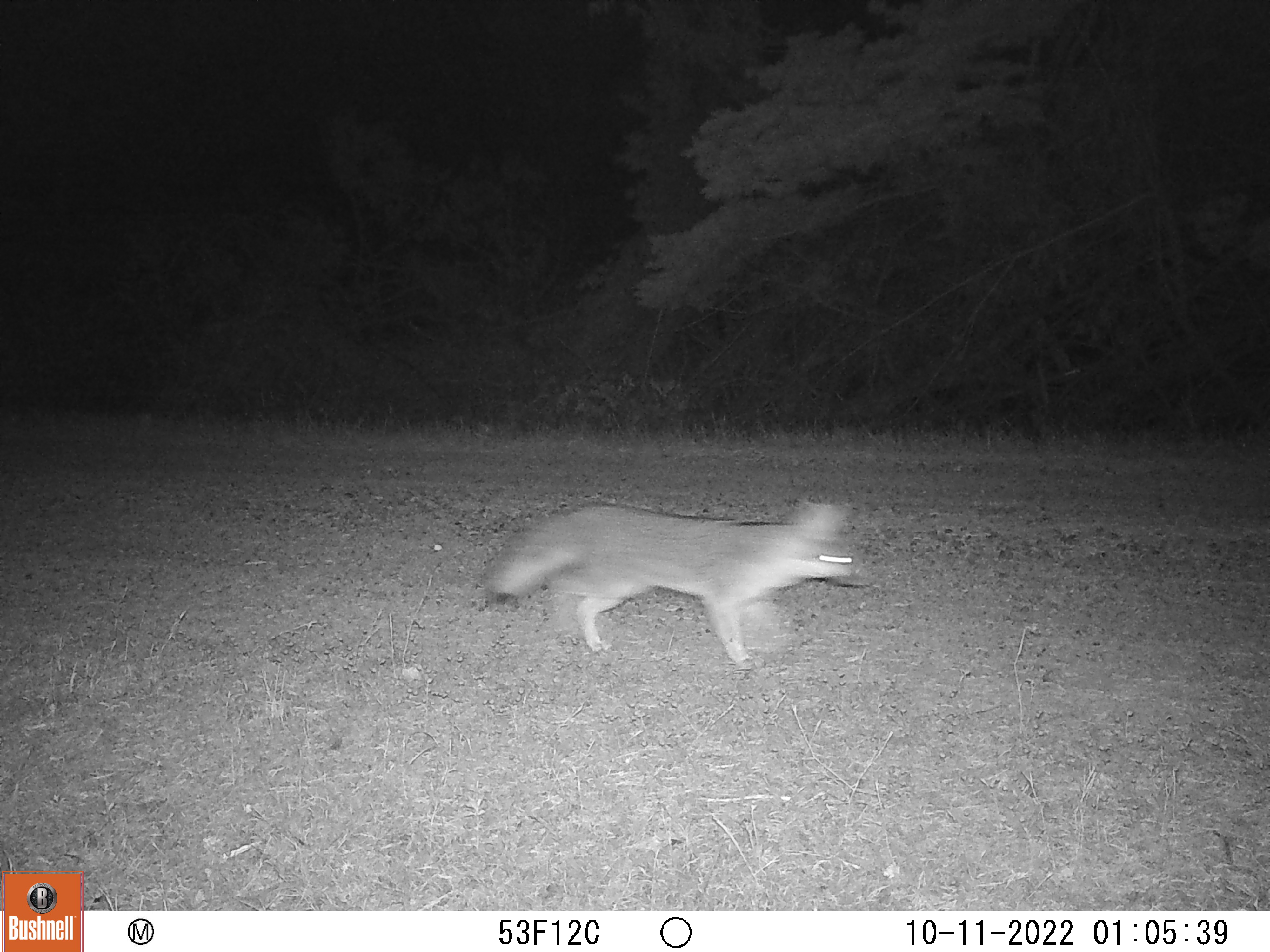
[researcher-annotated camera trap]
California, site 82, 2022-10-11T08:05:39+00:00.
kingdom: Animalia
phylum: Chordata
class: Mammalia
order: Carnivora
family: Canidae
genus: Urocyon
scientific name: Urocyon cinereoargenteus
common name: gray fox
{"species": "gray fox (Urocyon cinereoargenteus)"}